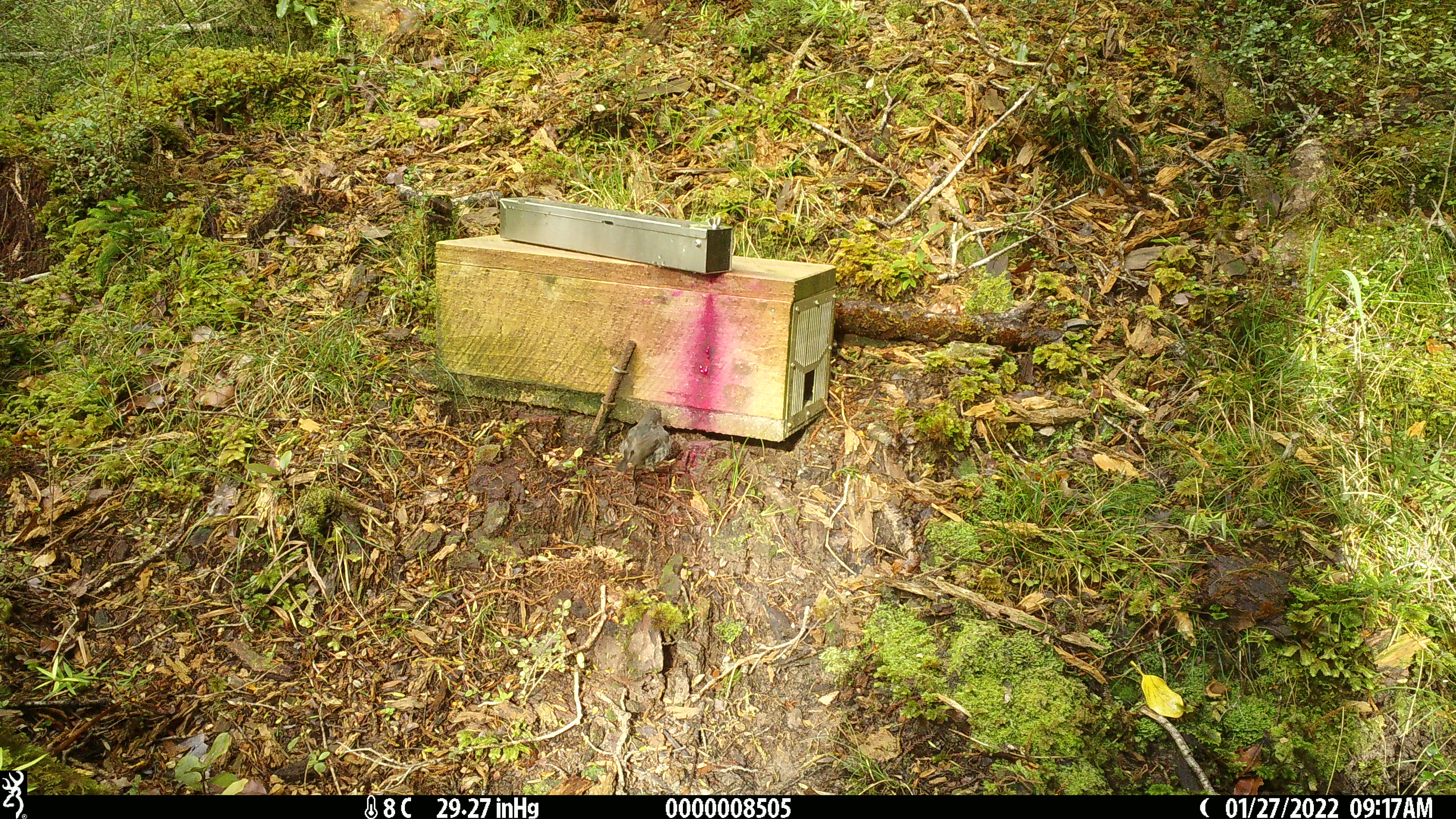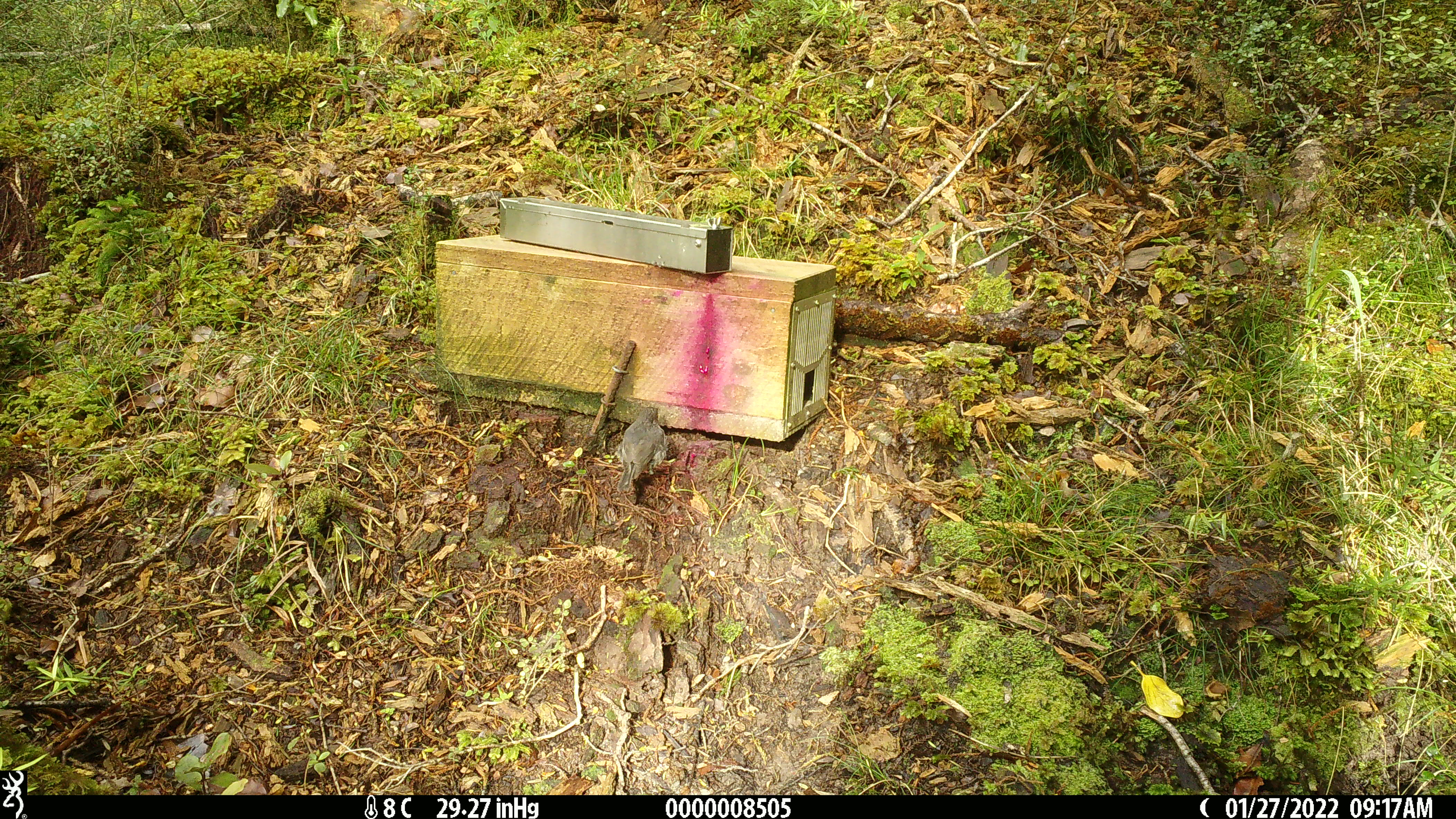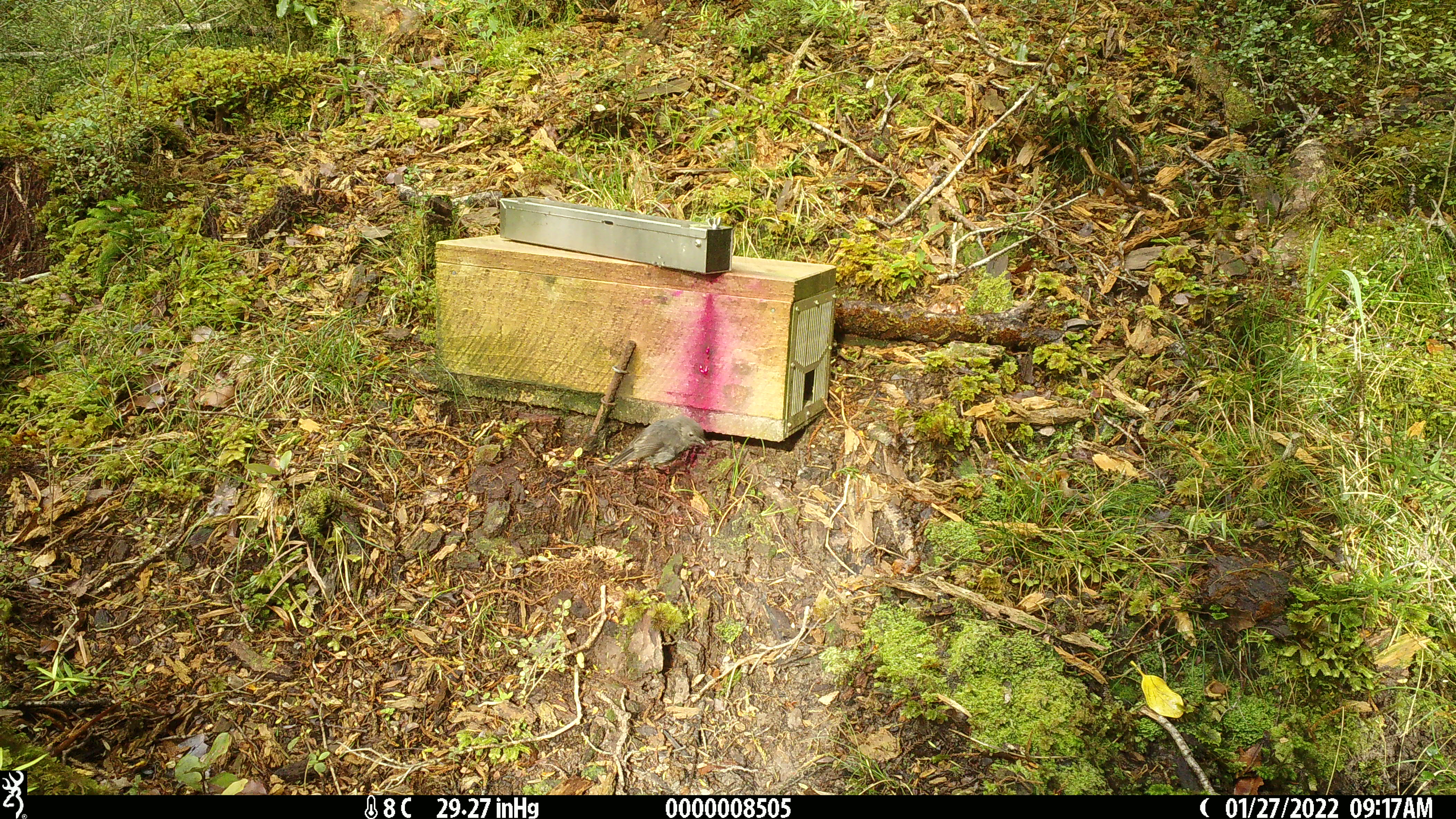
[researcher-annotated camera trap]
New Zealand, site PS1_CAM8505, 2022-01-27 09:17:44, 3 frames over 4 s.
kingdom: Animalia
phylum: Chordata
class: Aves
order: Passeriformes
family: Petroicidae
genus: Petroica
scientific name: Petroica australis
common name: new zealand robin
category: robin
Robin (new zealand robin) (Petroica australis).